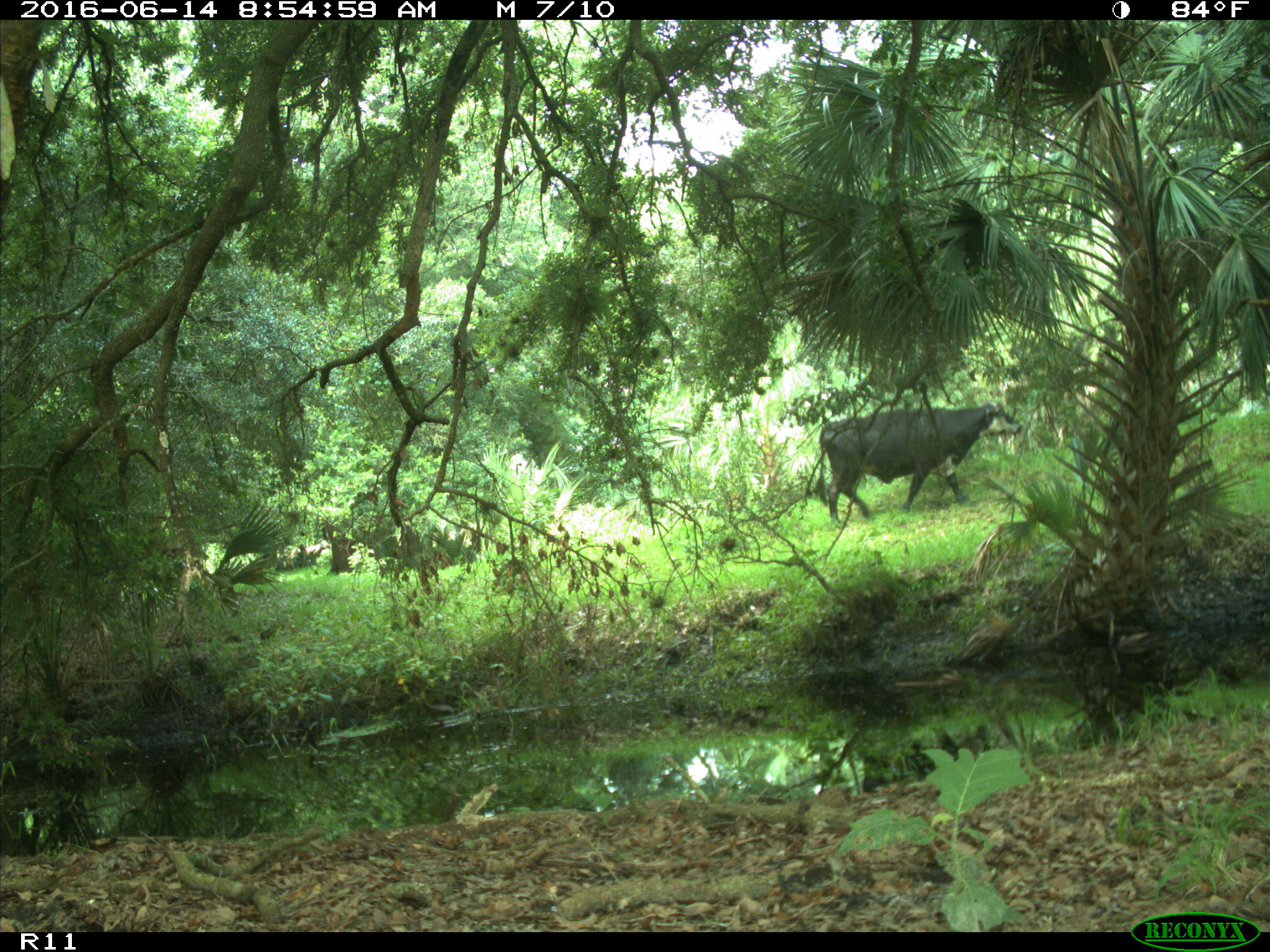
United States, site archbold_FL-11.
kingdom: Animalia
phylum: Chordata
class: Mammalia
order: Artiodactyla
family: Bovidae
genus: Bos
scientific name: Bos taurus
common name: domestic cow